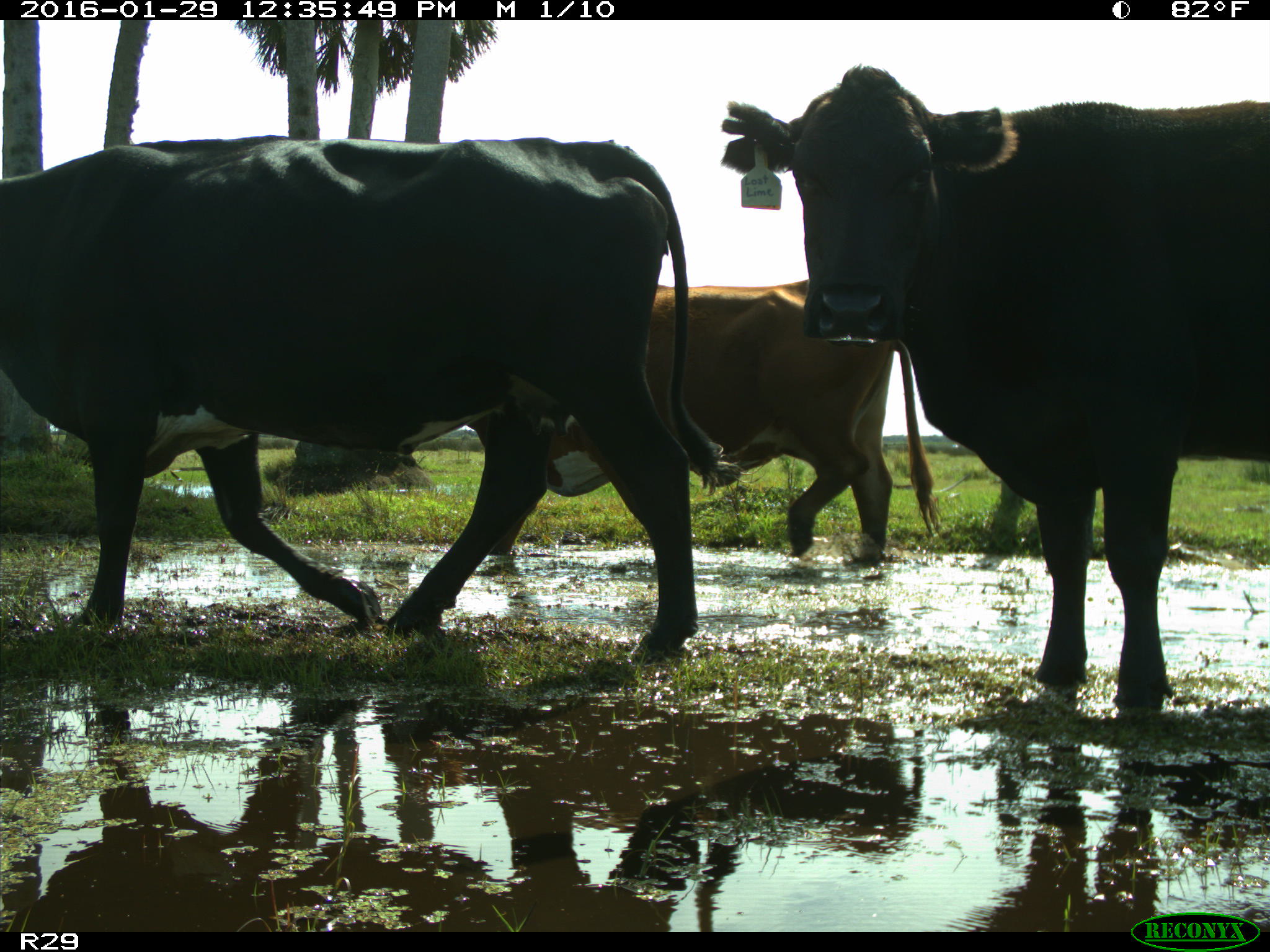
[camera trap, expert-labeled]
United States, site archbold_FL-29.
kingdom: Animalia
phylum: Chordata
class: Mammalia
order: Artiodactyla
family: Bovidae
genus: Bos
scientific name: Bos taurus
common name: domestic cow